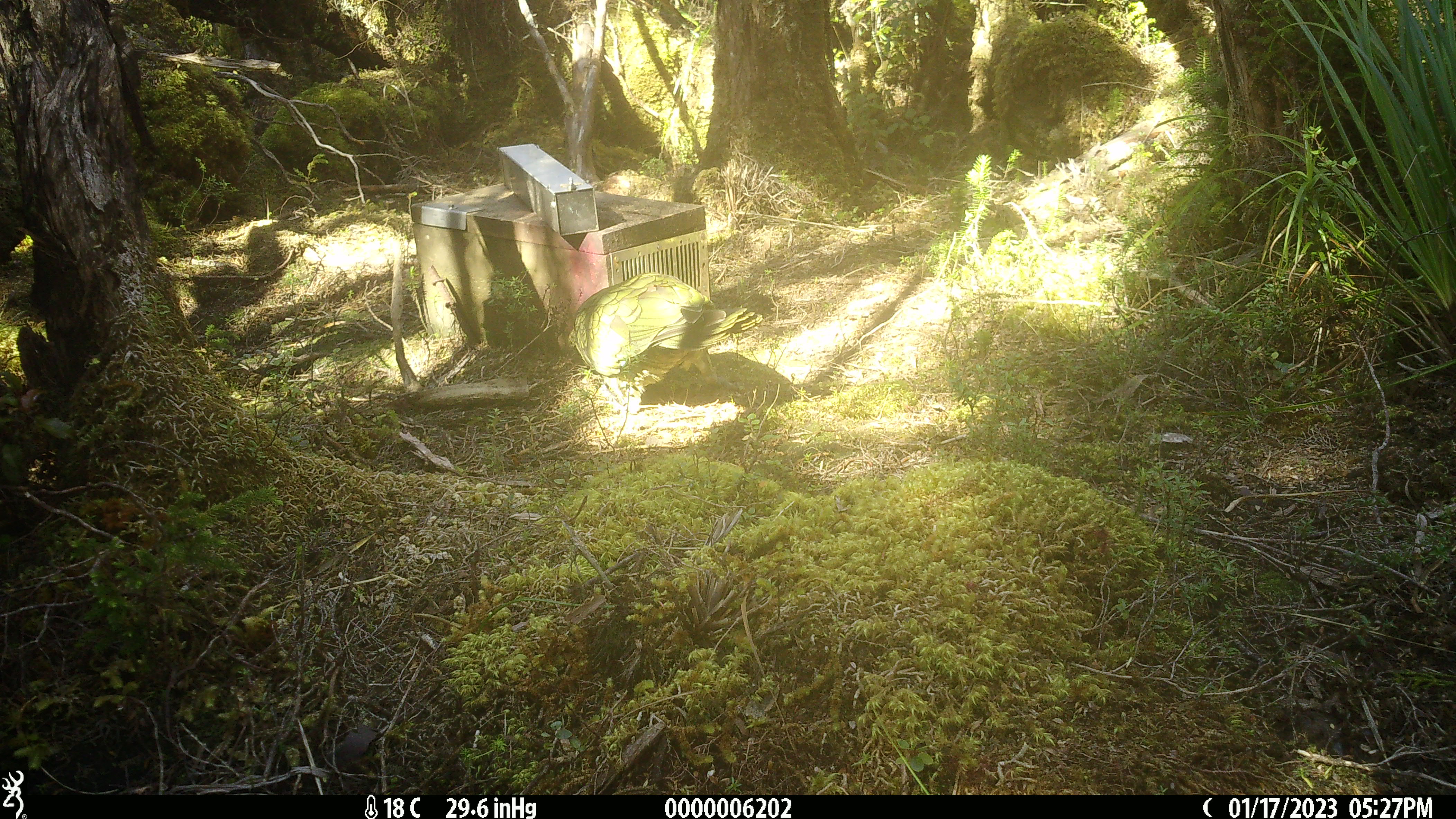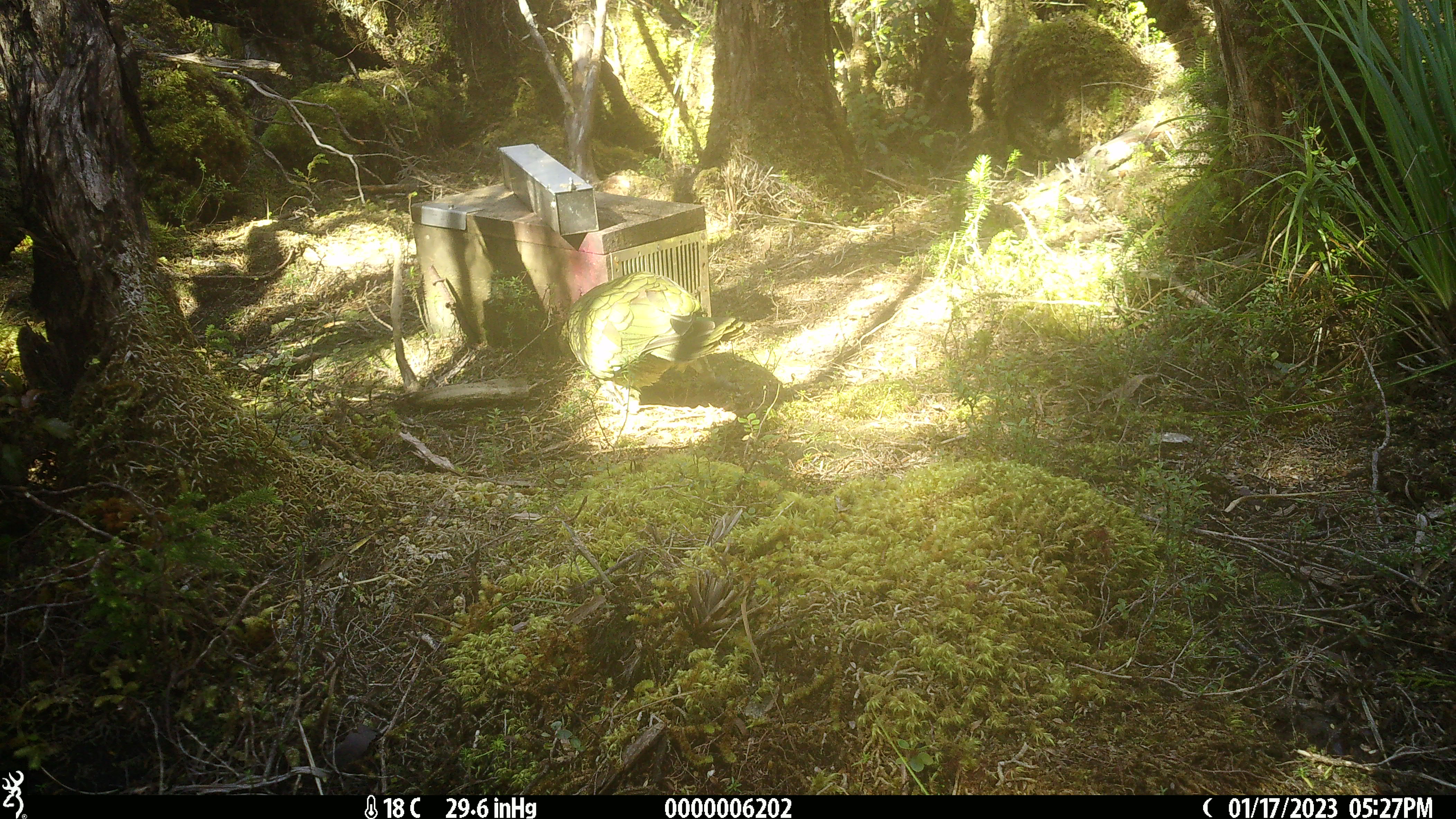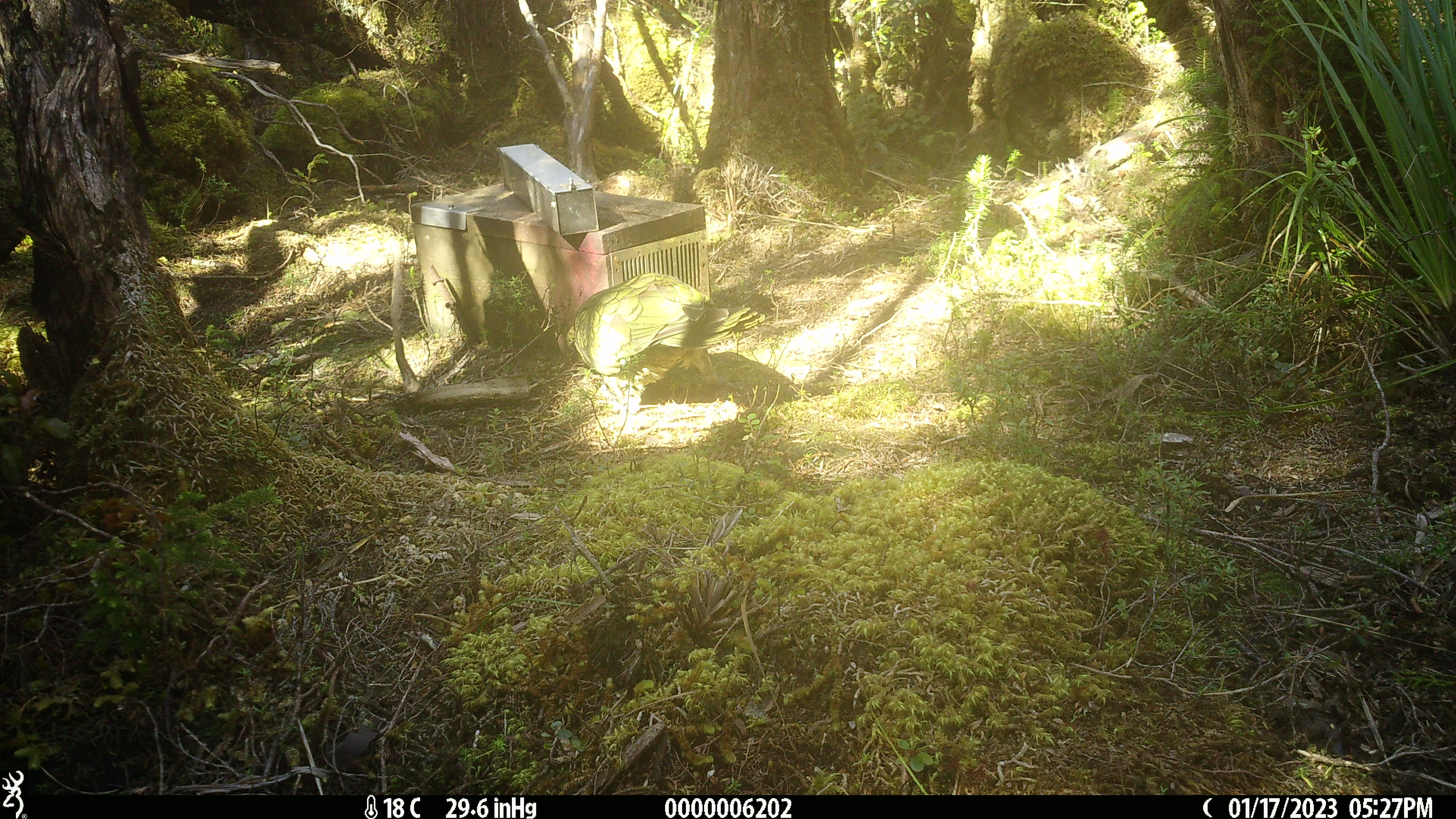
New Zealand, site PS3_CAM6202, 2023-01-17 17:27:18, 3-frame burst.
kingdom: Animalia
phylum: Chordata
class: Aves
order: Psittaciformes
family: Strigopidae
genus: Nestor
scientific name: Nestor notabilis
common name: kea